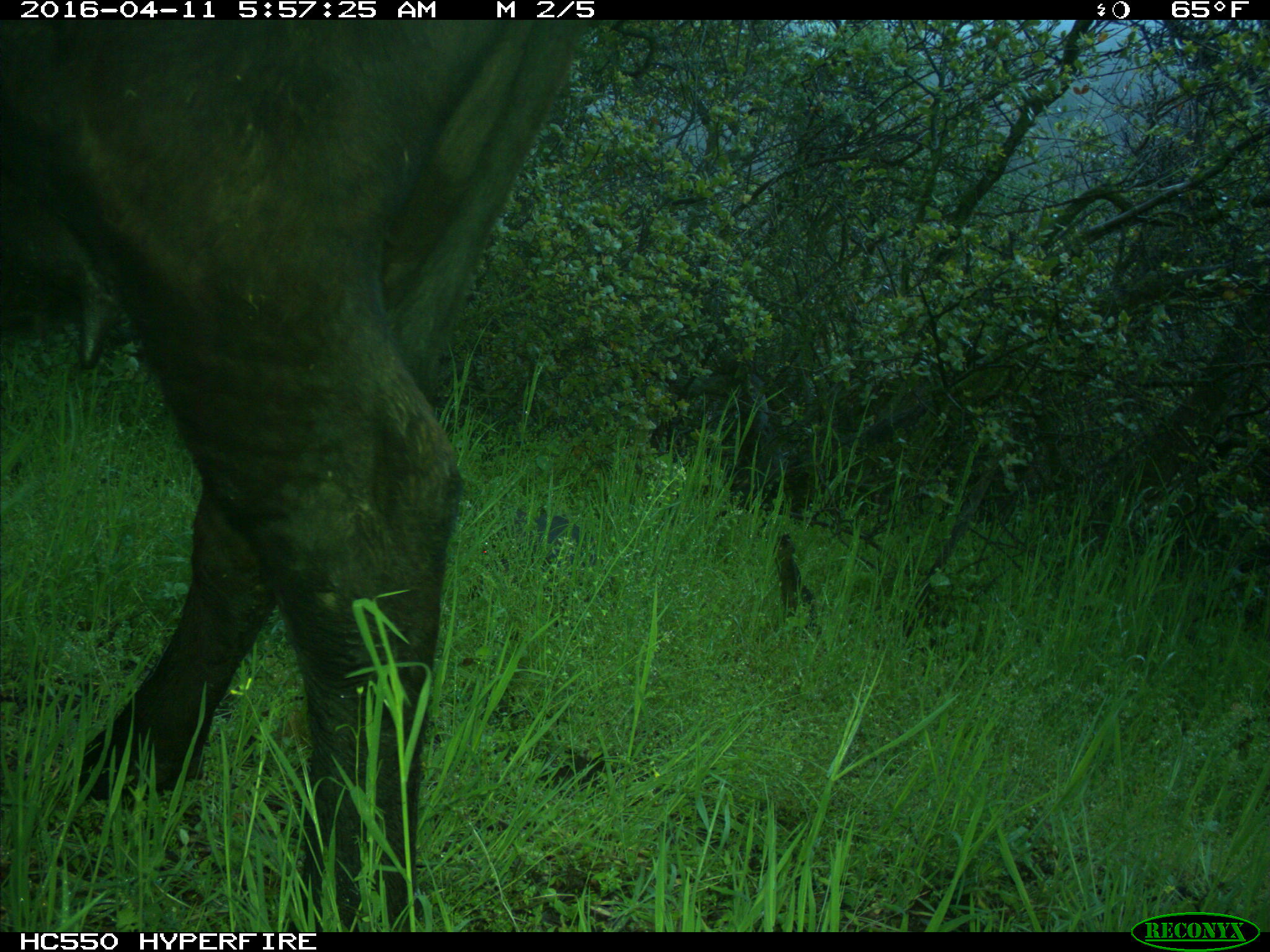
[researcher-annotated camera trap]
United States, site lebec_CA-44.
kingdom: Animalia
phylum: Chordata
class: Mammalia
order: Artiodactyla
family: Bovidae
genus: Bos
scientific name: Bos taurus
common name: domestic cow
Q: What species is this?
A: Bos taurus (domestic cow).